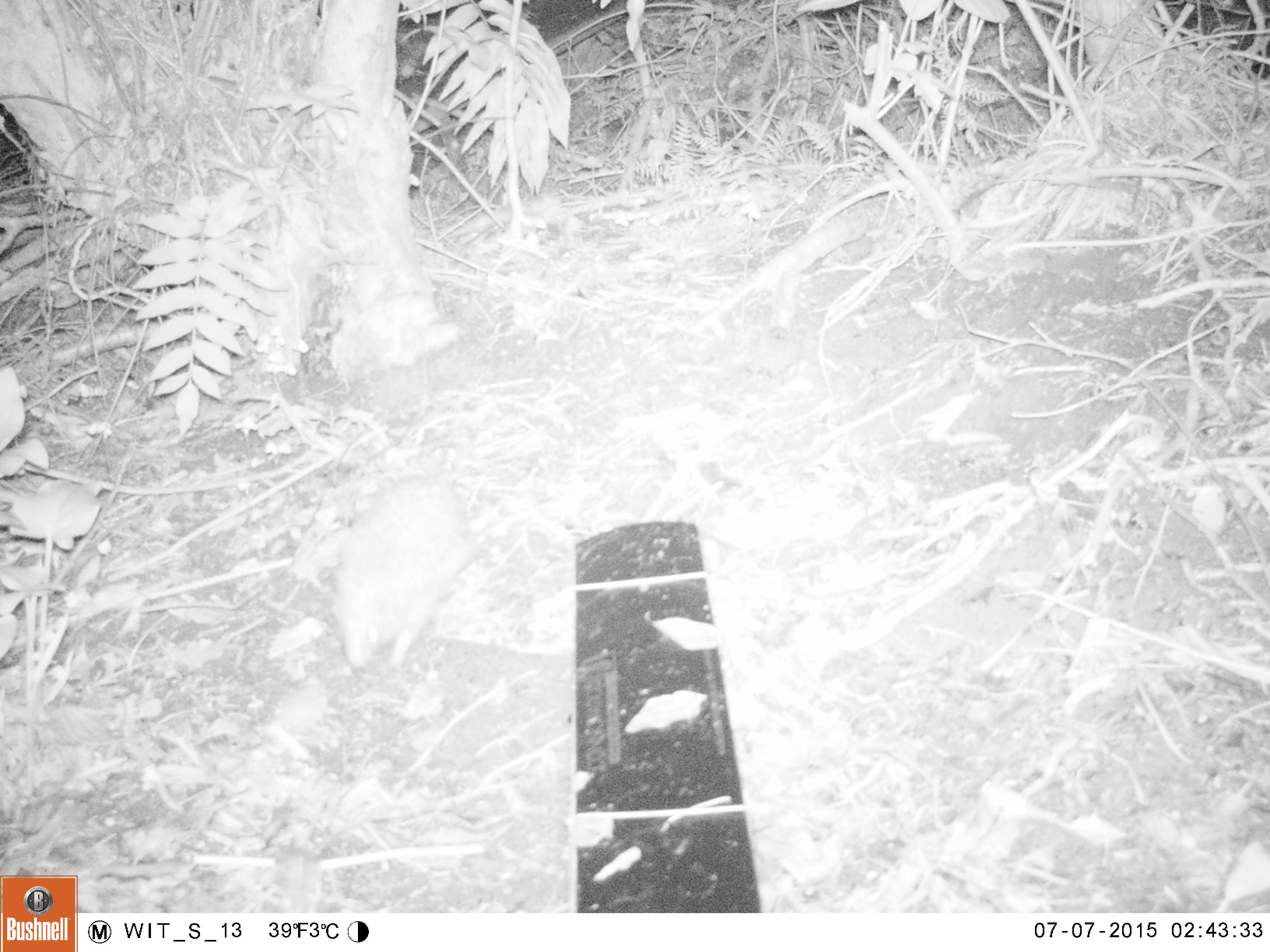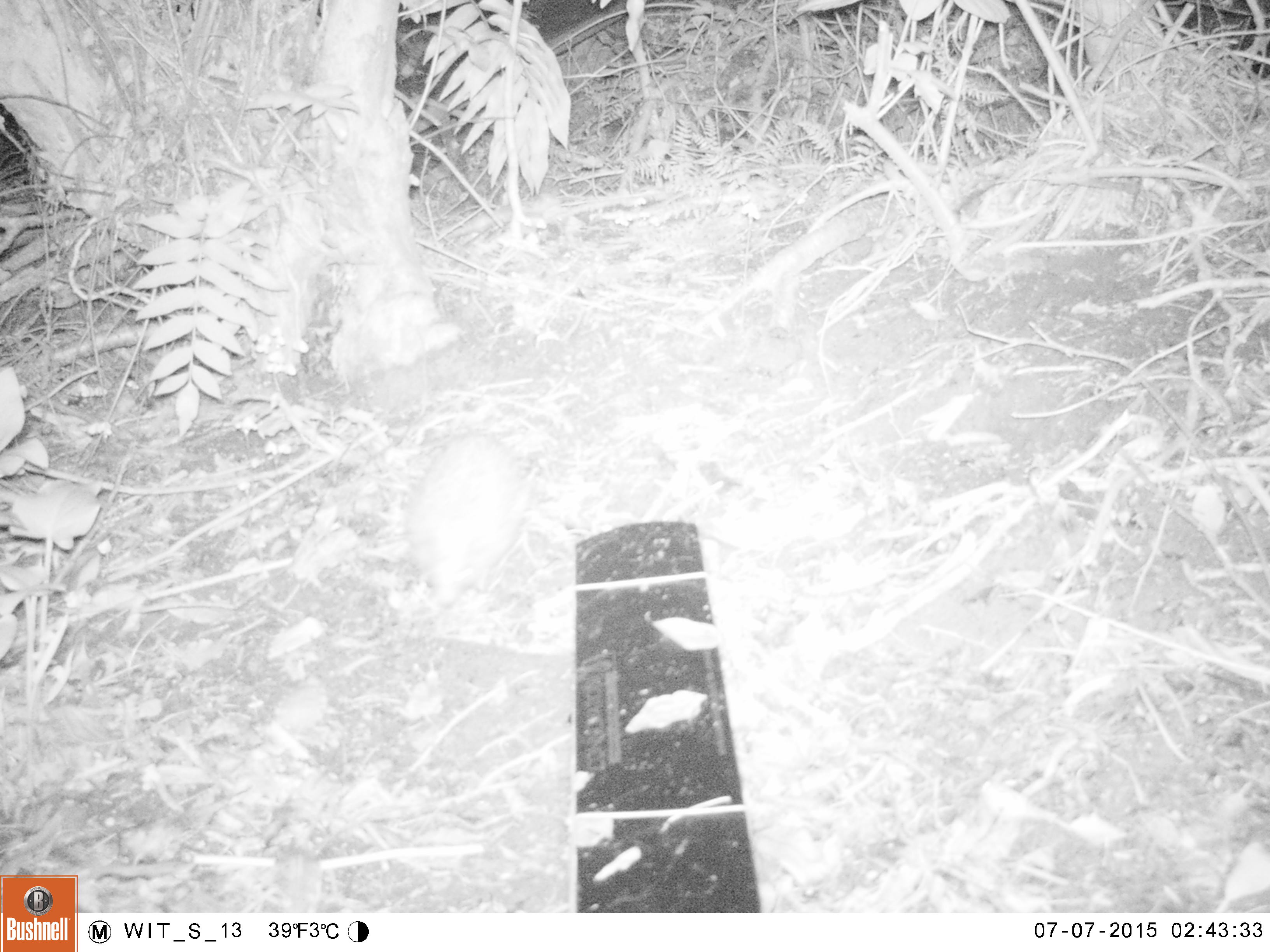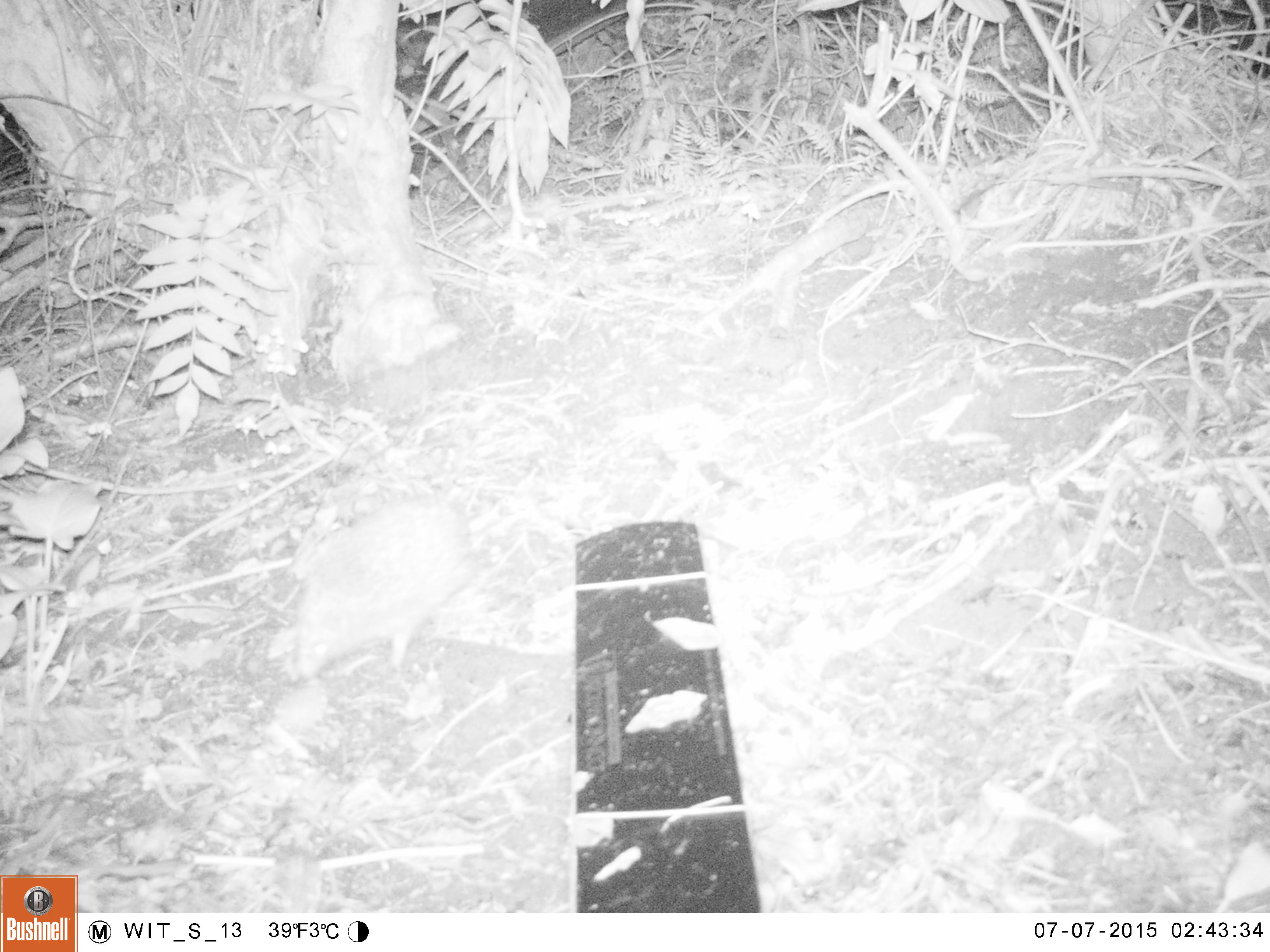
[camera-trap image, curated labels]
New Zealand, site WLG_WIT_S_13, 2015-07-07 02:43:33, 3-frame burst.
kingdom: Animalia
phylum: Chordata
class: Mammalia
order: Eulipotyphla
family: Erinaceidae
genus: Erinaceus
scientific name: Erinaceus europaeus europaeus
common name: european hedgehog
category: hedgehog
Hedgehog (european hedgehog) (Erinaceus europaeus europaeus).